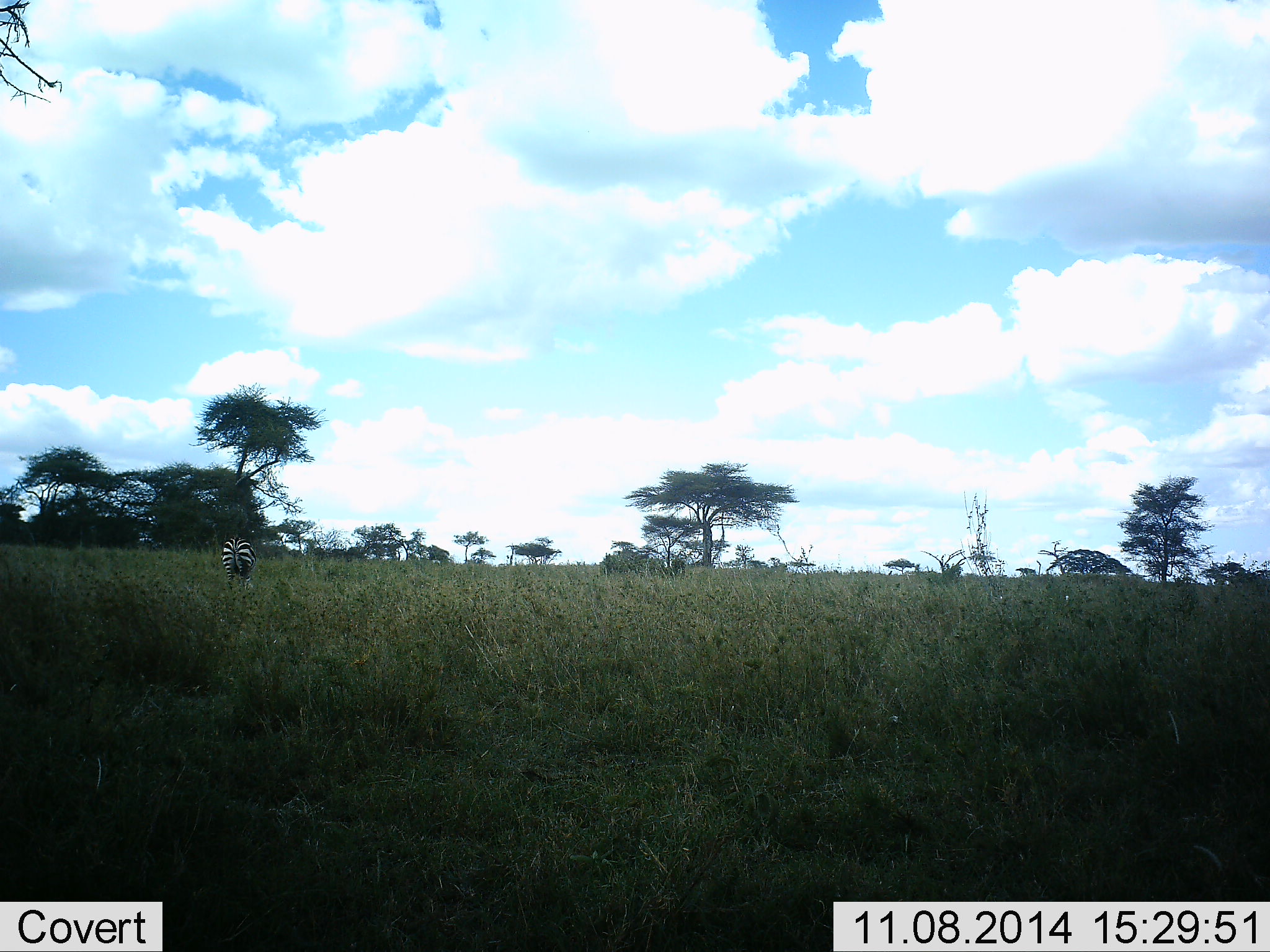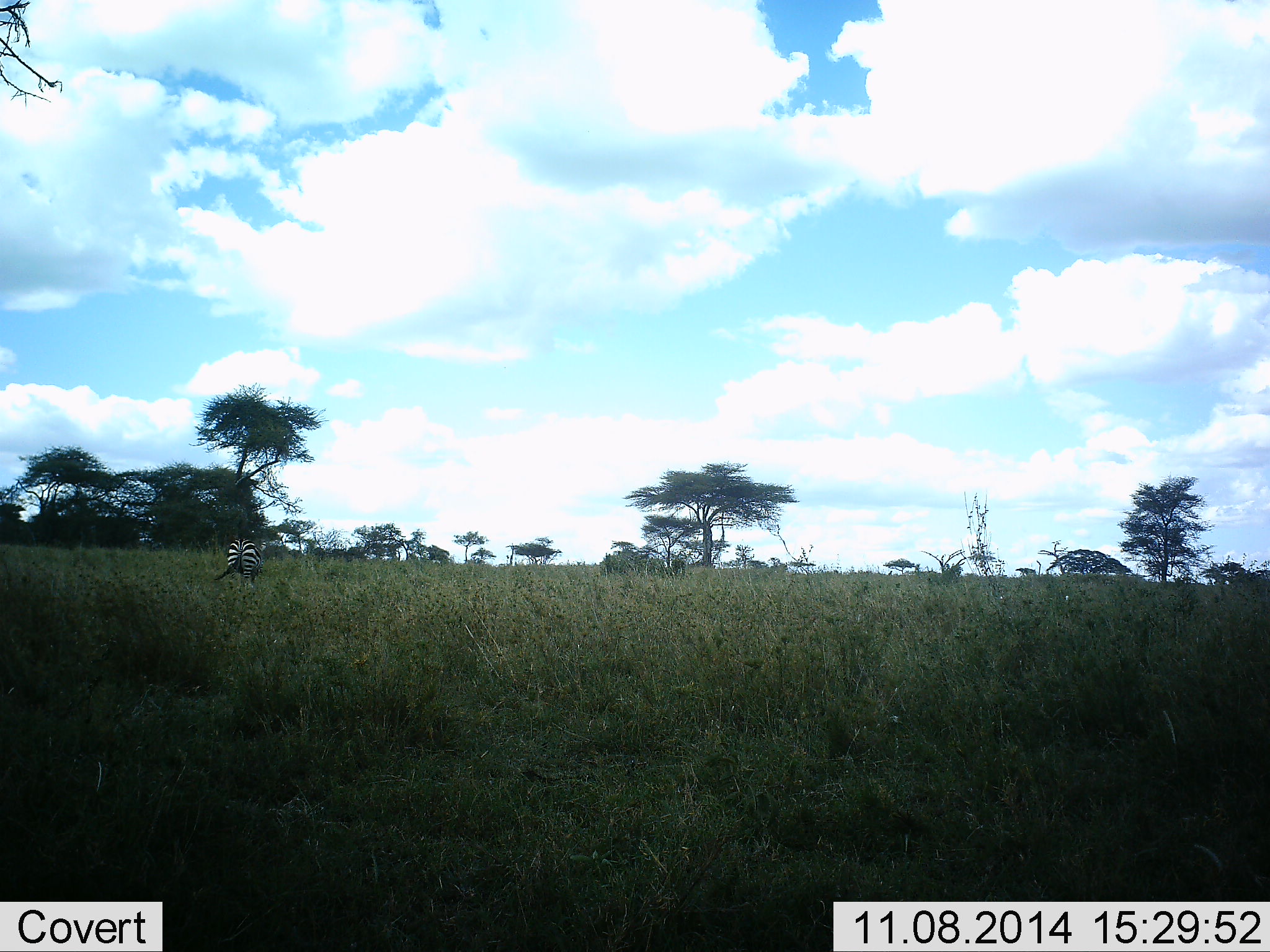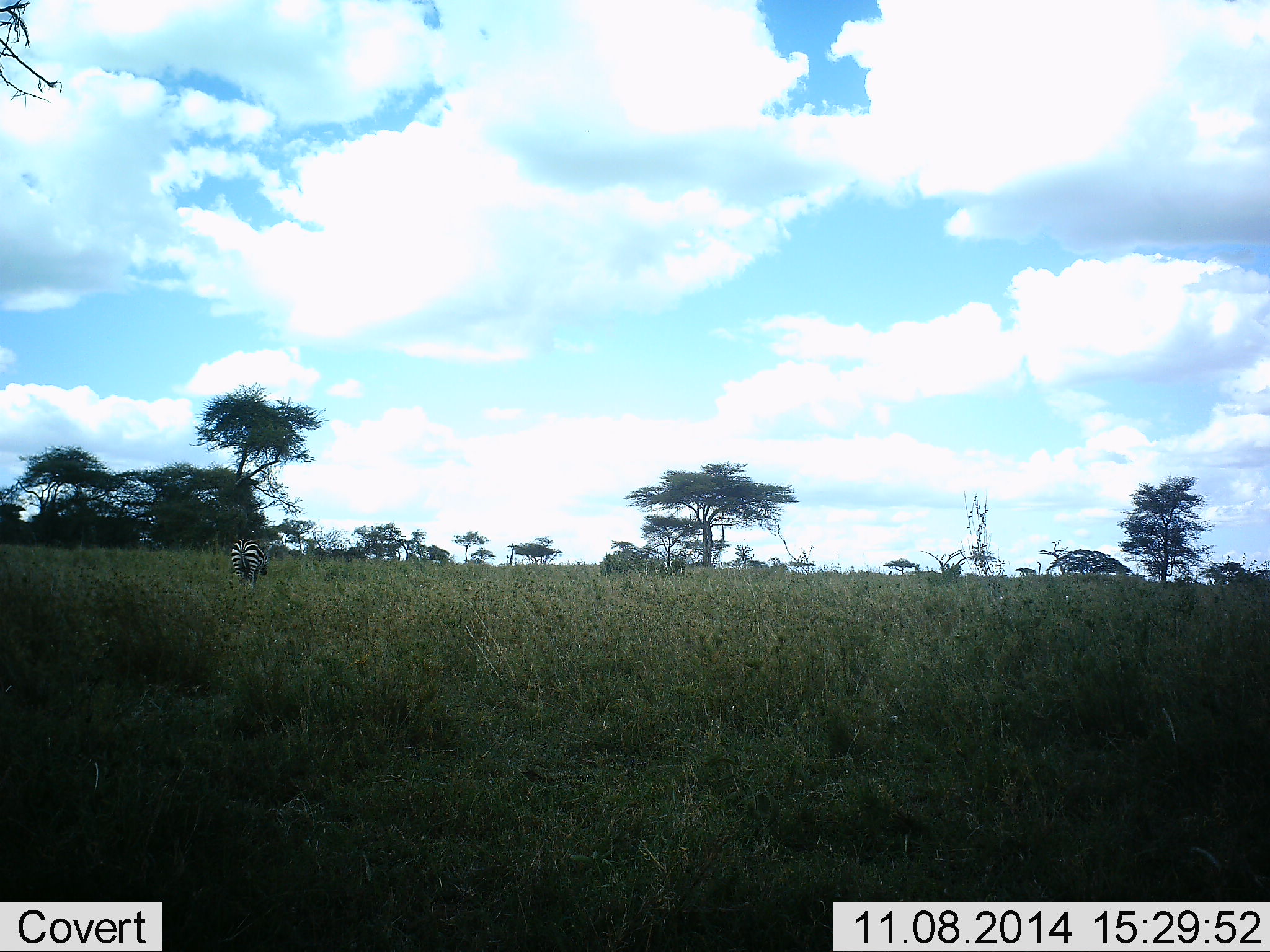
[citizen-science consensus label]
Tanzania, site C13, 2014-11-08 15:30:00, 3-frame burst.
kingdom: Animalia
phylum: Chordata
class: Mammalia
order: Perissodactyla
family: Equidae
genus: Equus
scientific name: Equus quagga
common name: plains zebra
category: zebra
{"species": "zebra (plains zebra) (Equus quagga)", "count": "1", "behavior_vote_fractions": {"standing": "80%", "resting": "0%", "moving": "10%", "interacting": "0%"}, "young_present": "0%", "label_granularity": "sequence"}